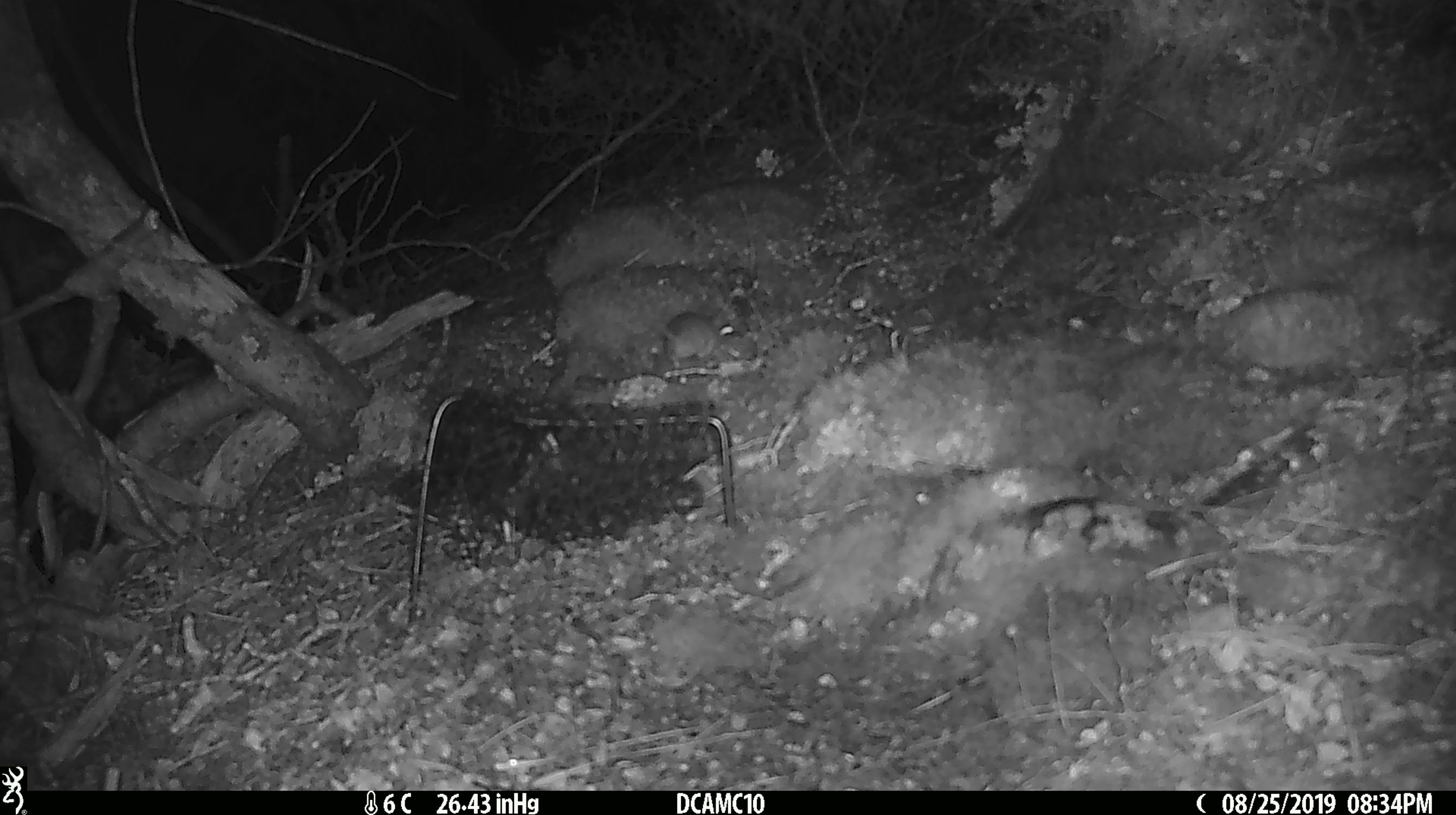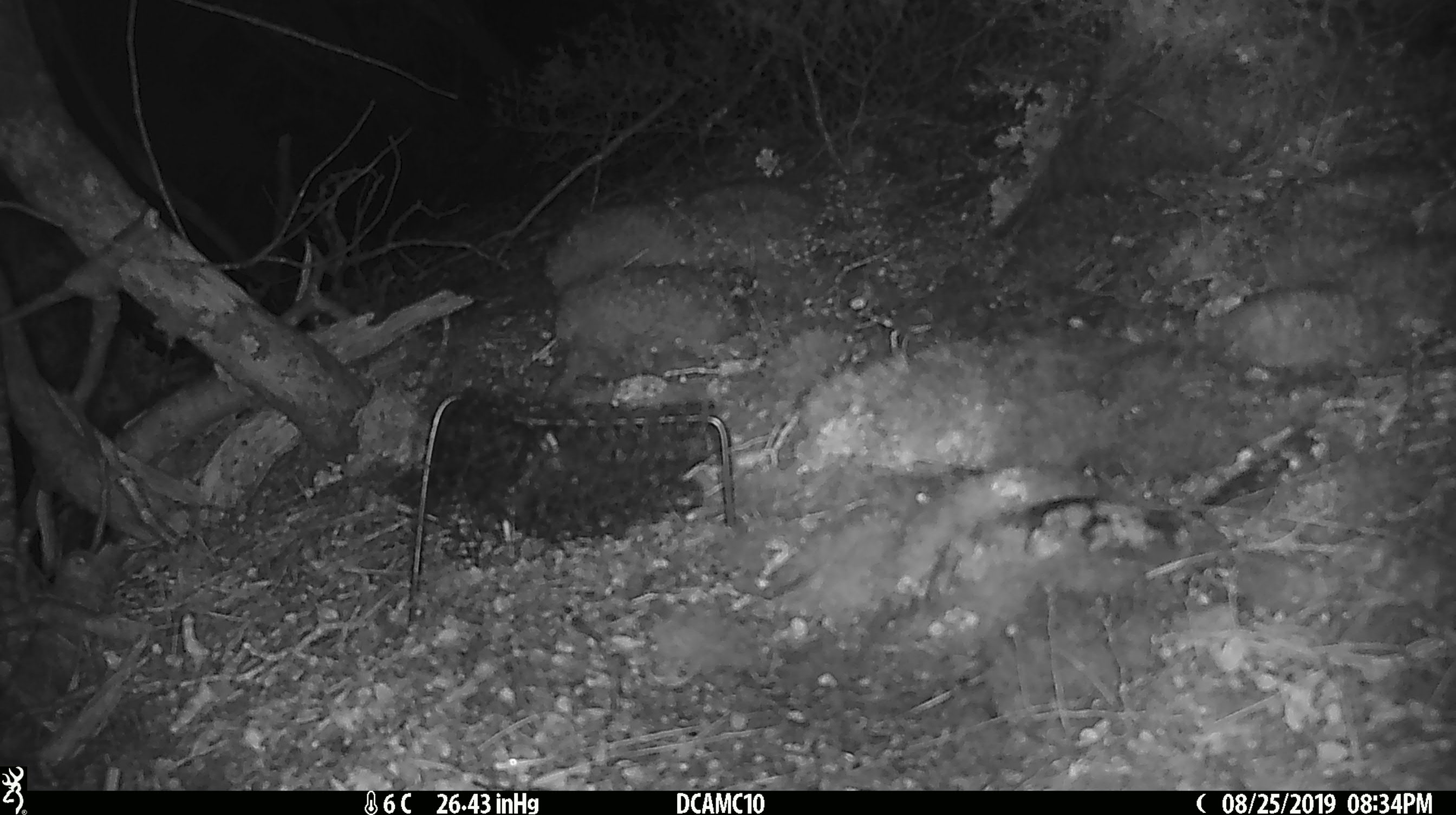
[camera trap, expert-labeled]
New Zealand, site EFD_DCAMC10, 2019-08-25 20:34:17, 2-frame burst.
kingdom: Animalia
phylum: Chordata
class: Mammalia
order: Rodentia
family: Muridae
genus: Mus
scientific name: Mus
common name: mouse